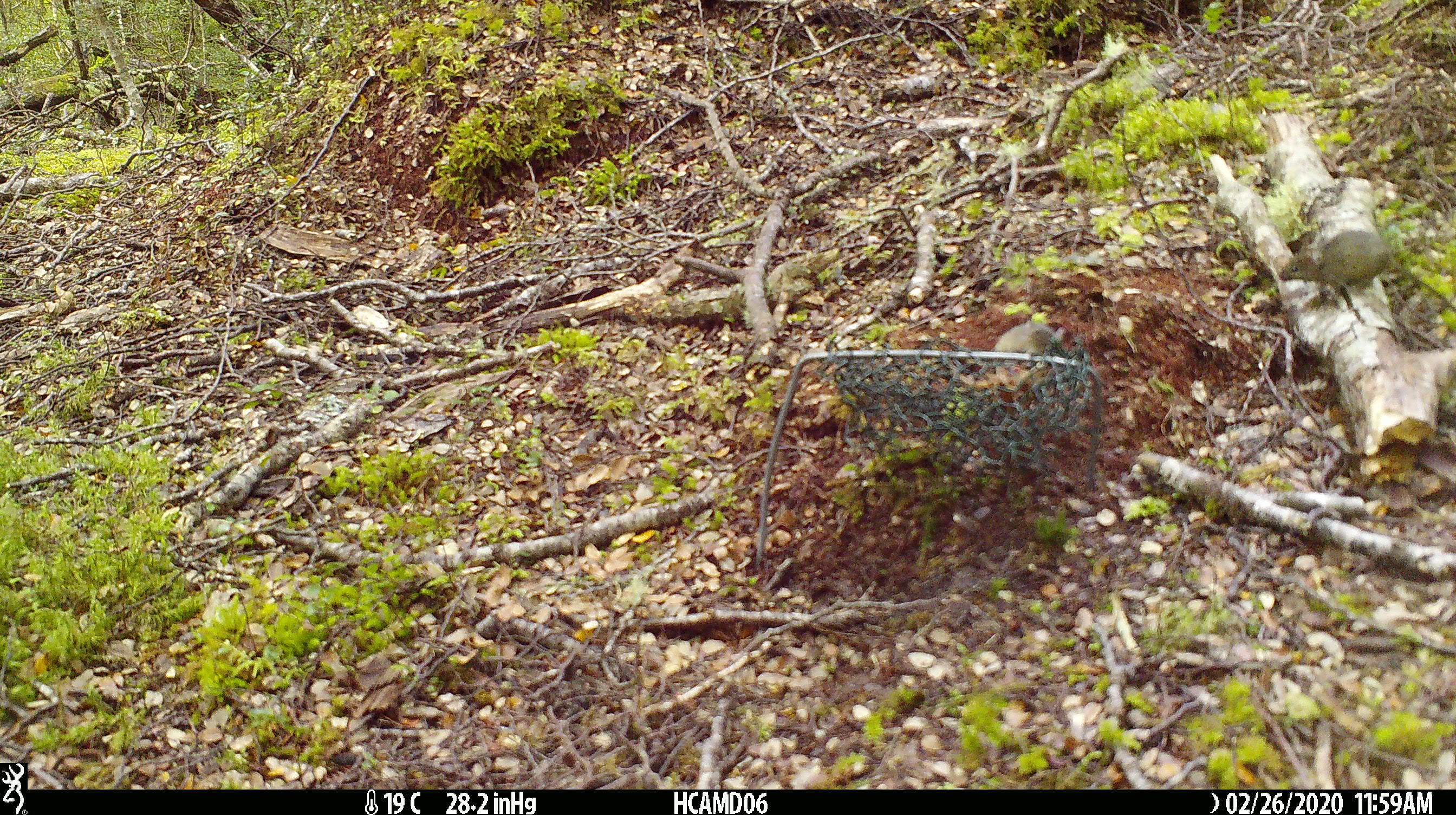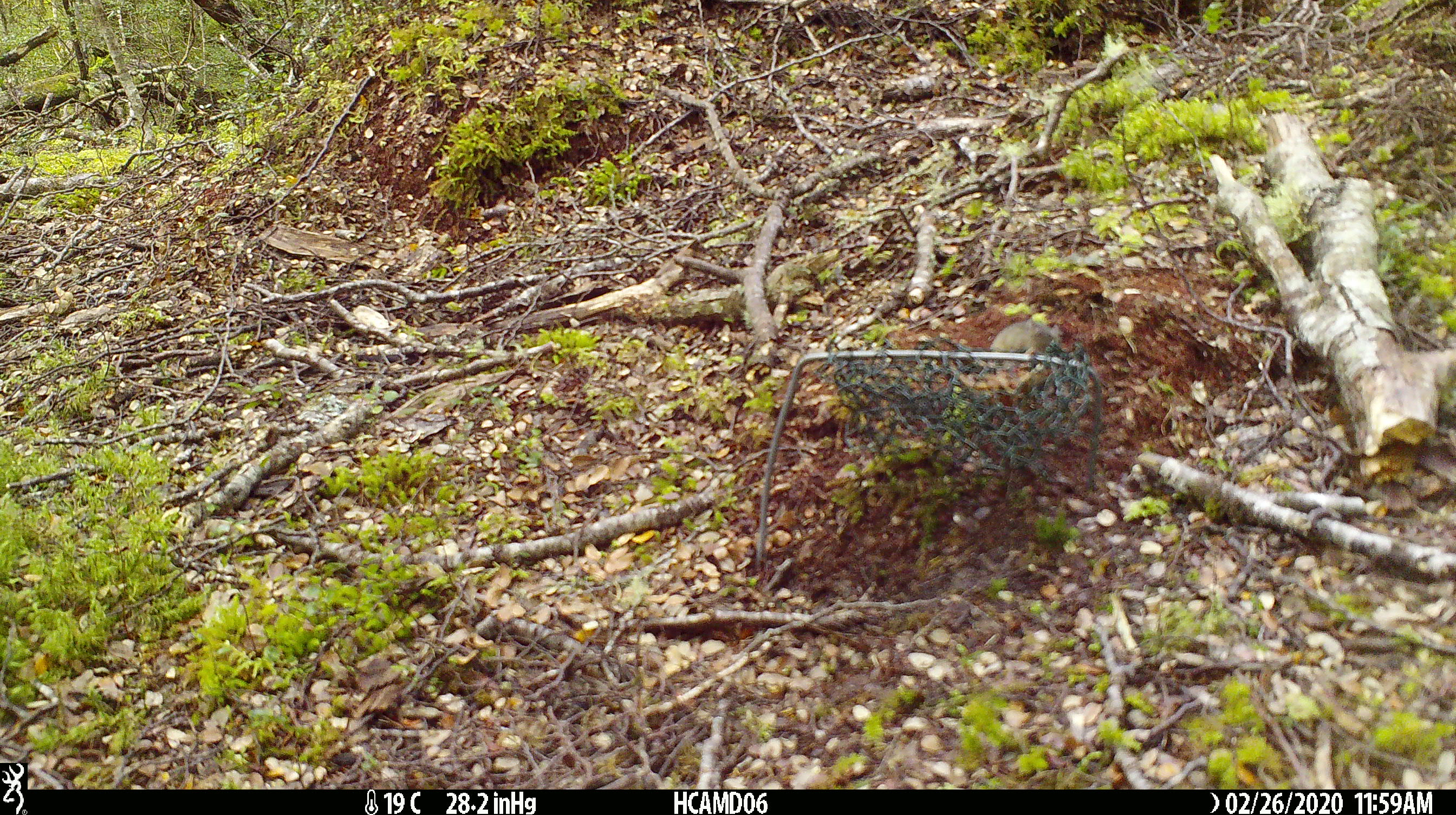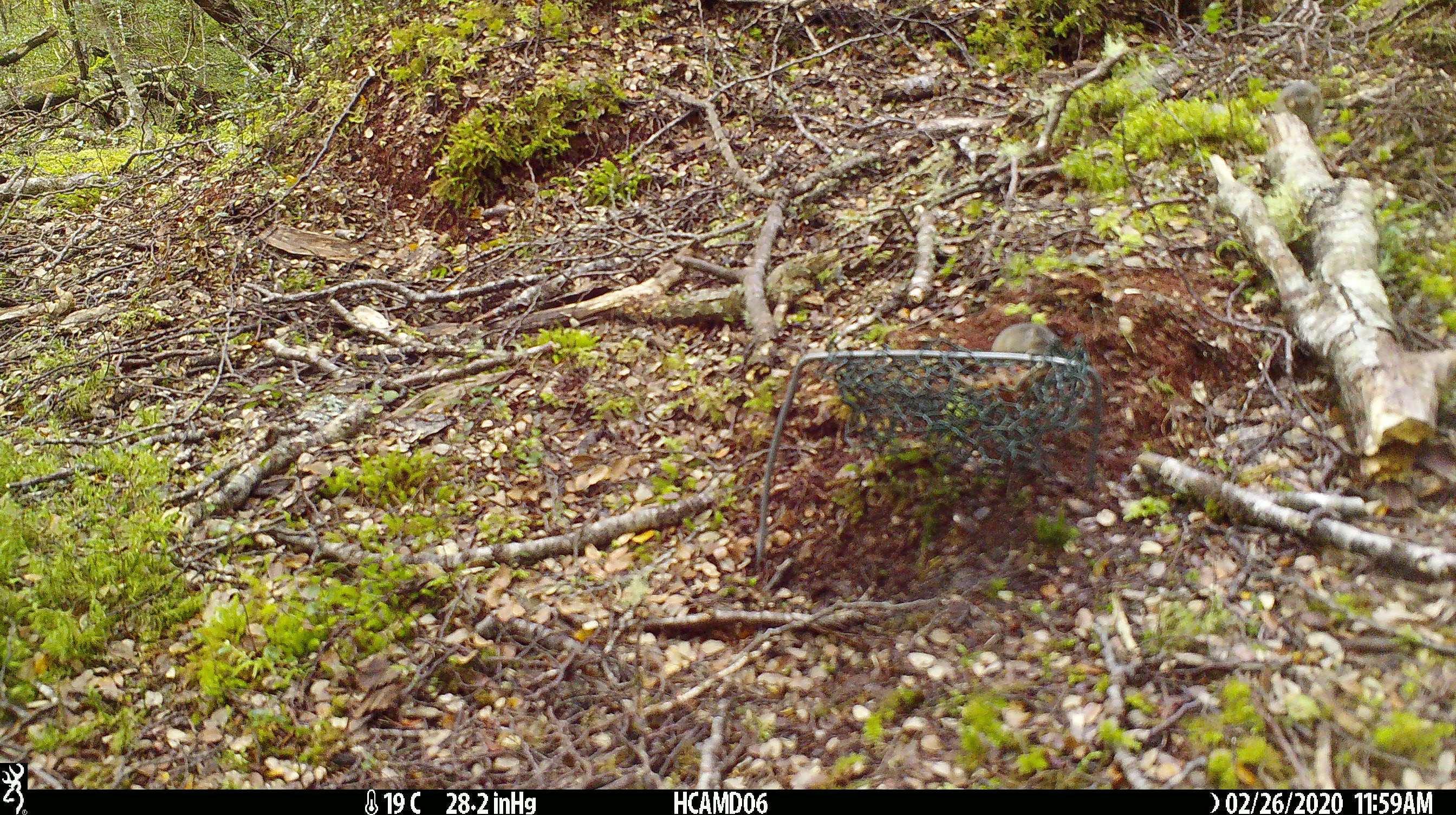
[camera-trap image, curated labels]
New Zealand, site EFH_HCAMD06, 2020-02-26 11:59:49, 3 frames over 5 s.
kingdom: Animalia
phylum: Chordata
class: Mammalia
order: Rodentia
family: Muridae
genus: Mus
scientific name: Mus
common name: mouse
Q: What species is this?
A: Mouse (Mus).